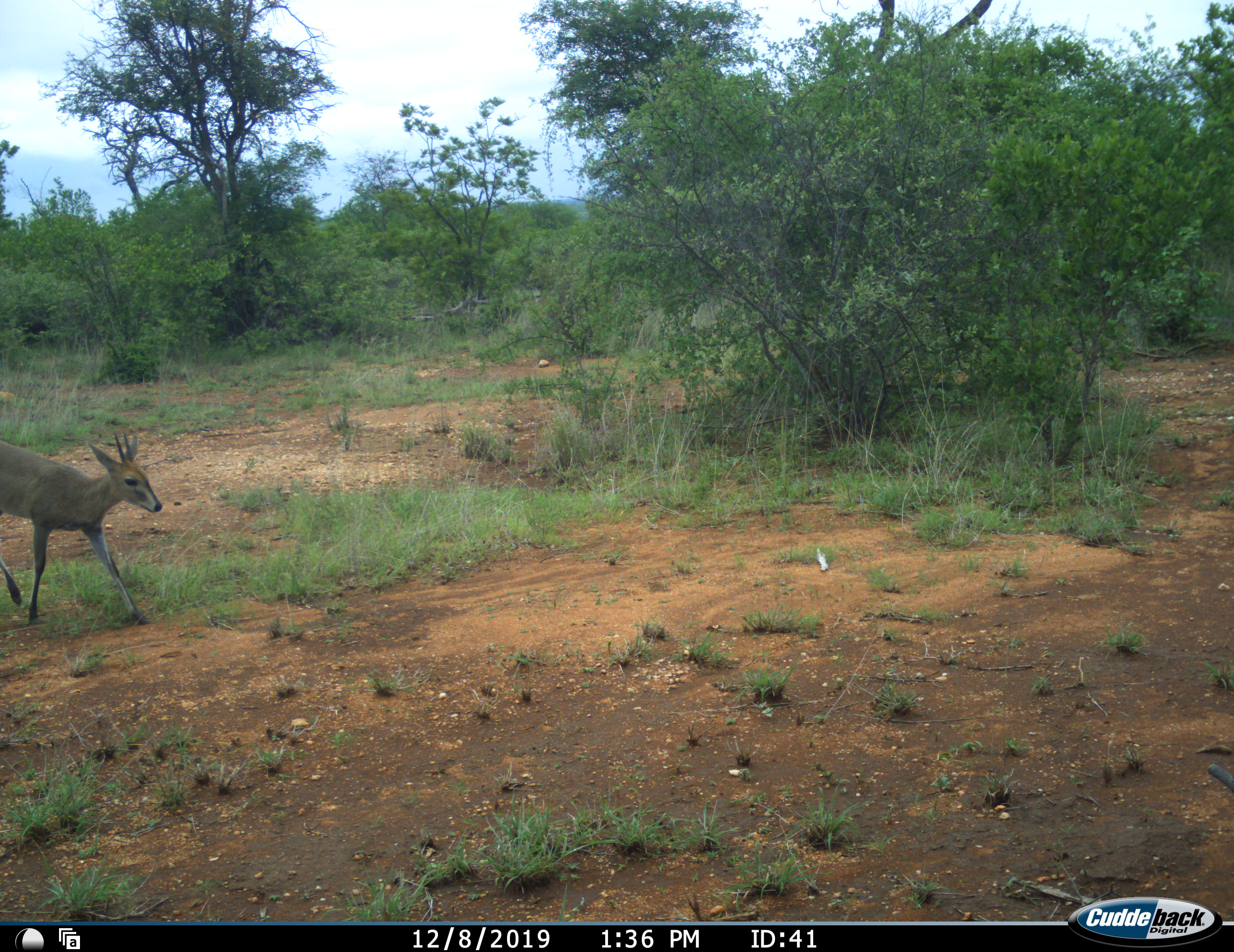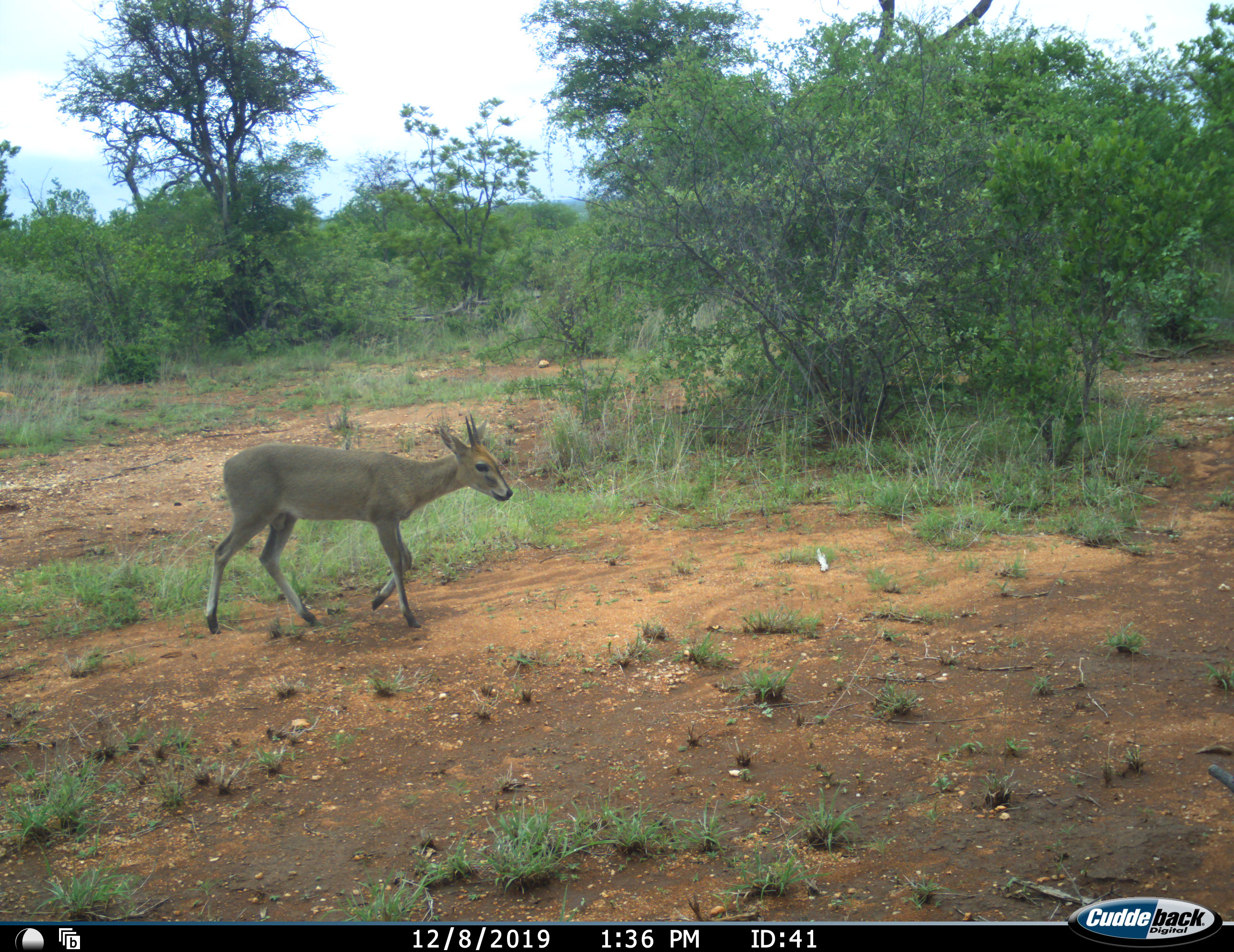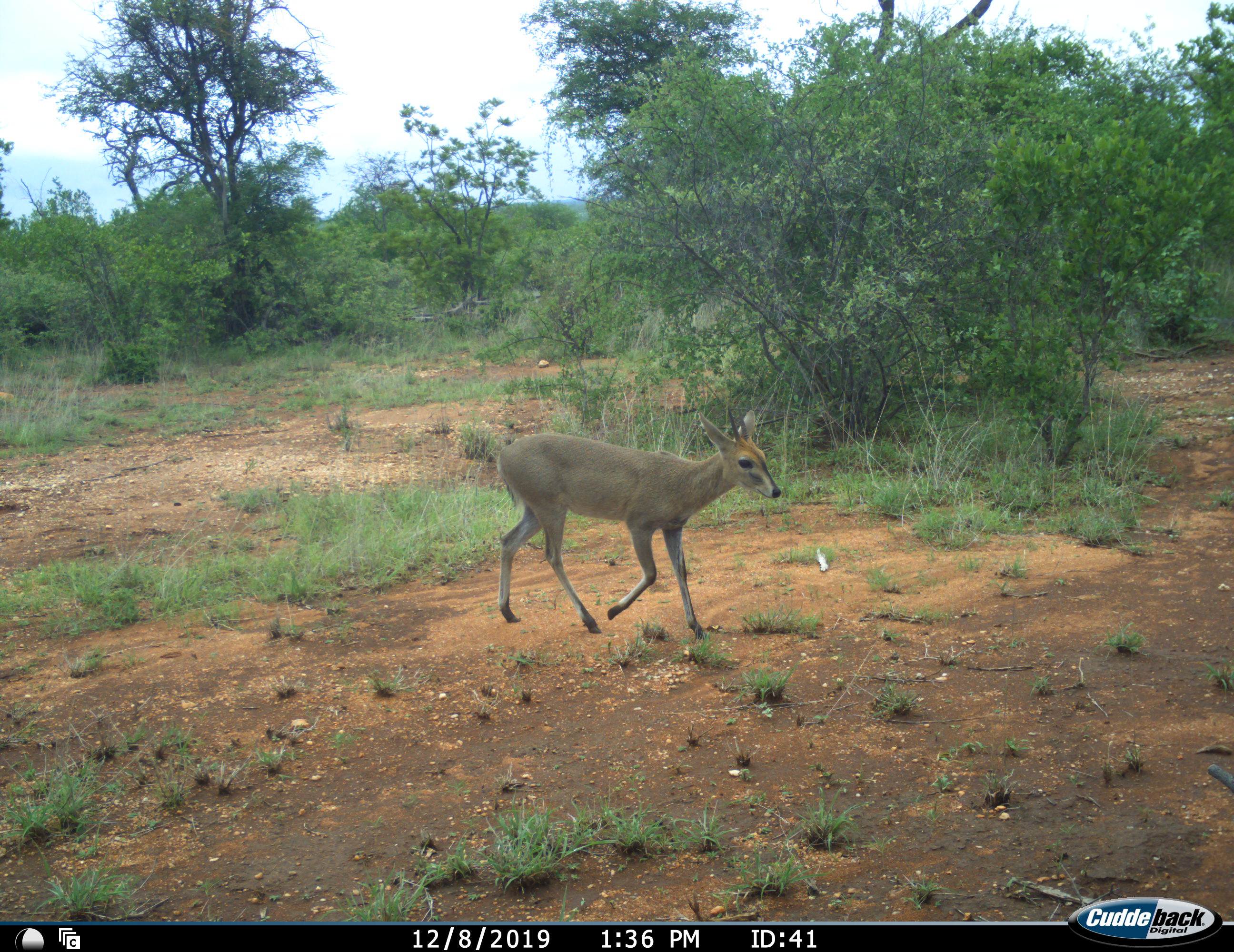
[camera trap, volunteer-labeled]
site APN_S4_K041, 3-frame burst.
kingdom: Animalia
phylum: Chordata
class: Mammalia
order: Artiodactyla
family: Bovidae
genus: Sylvicapra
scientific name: Sylvicapra grimmia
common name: common duiker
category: duikercommongrey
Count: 1.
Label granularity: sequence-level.